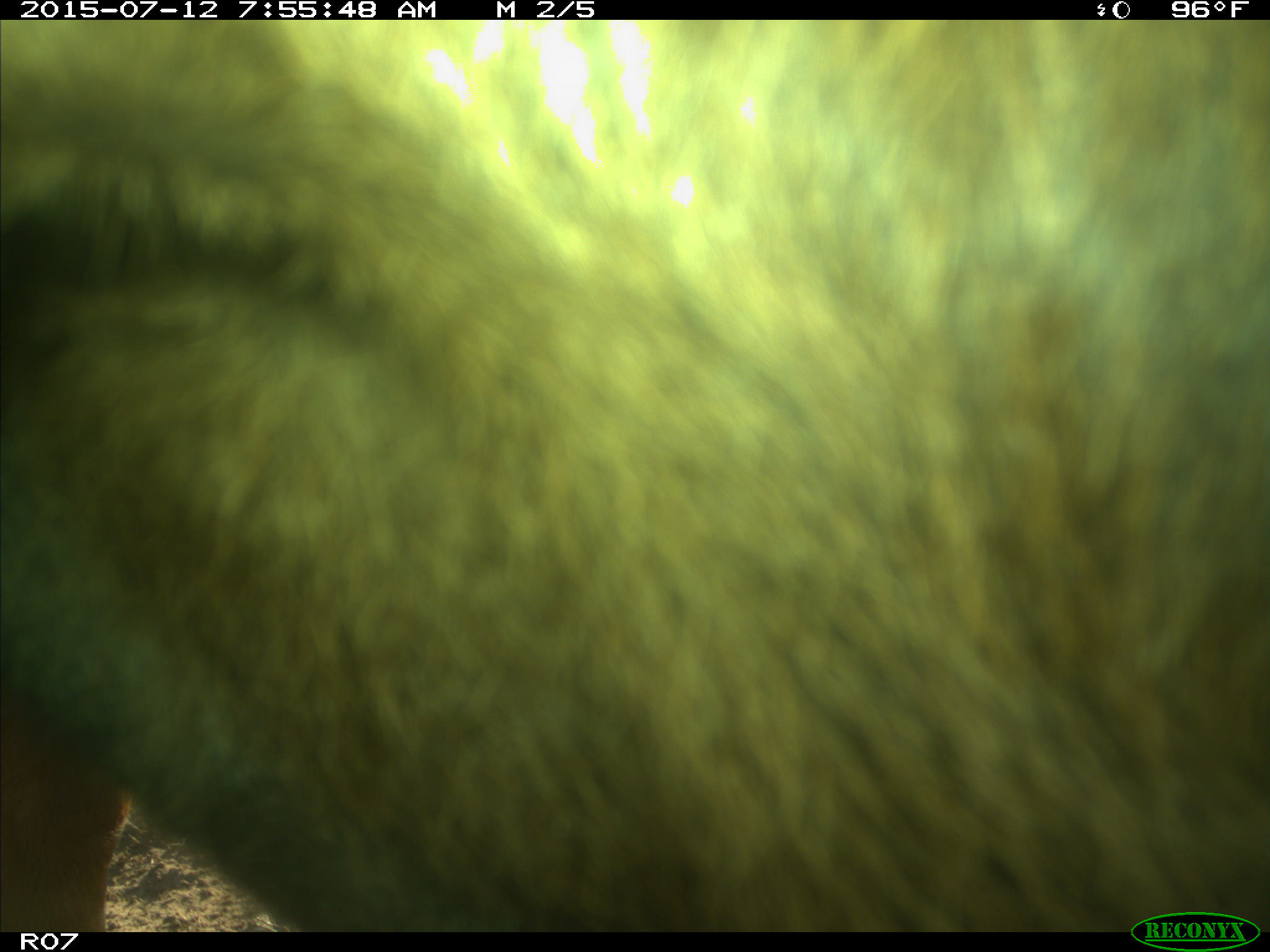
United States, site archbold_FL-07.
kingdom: Animalia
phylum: Chordata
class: Mammalia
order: Artiodactyla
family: Bovidae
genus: Bos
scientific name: Bos taurus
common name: domestic cow